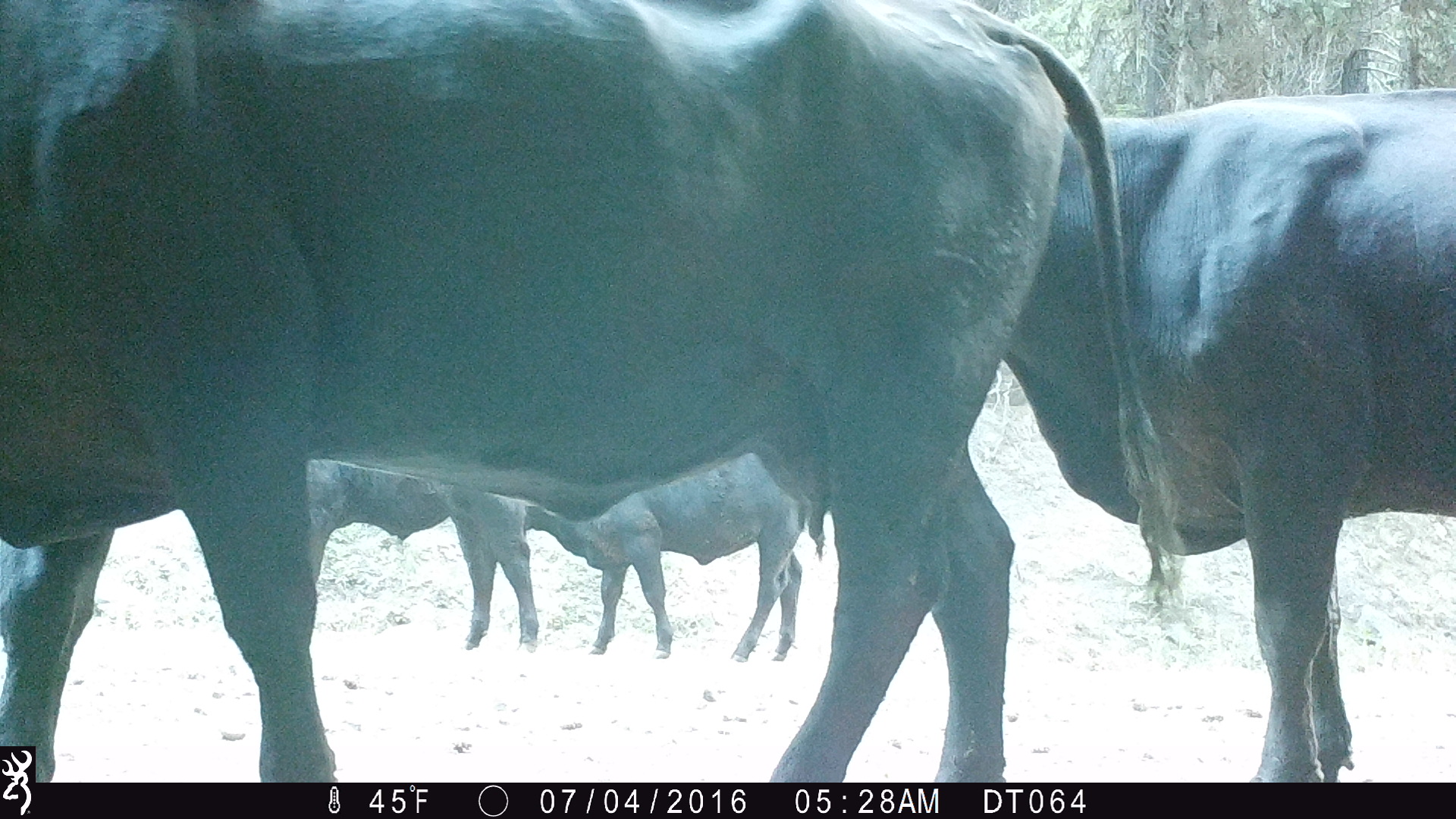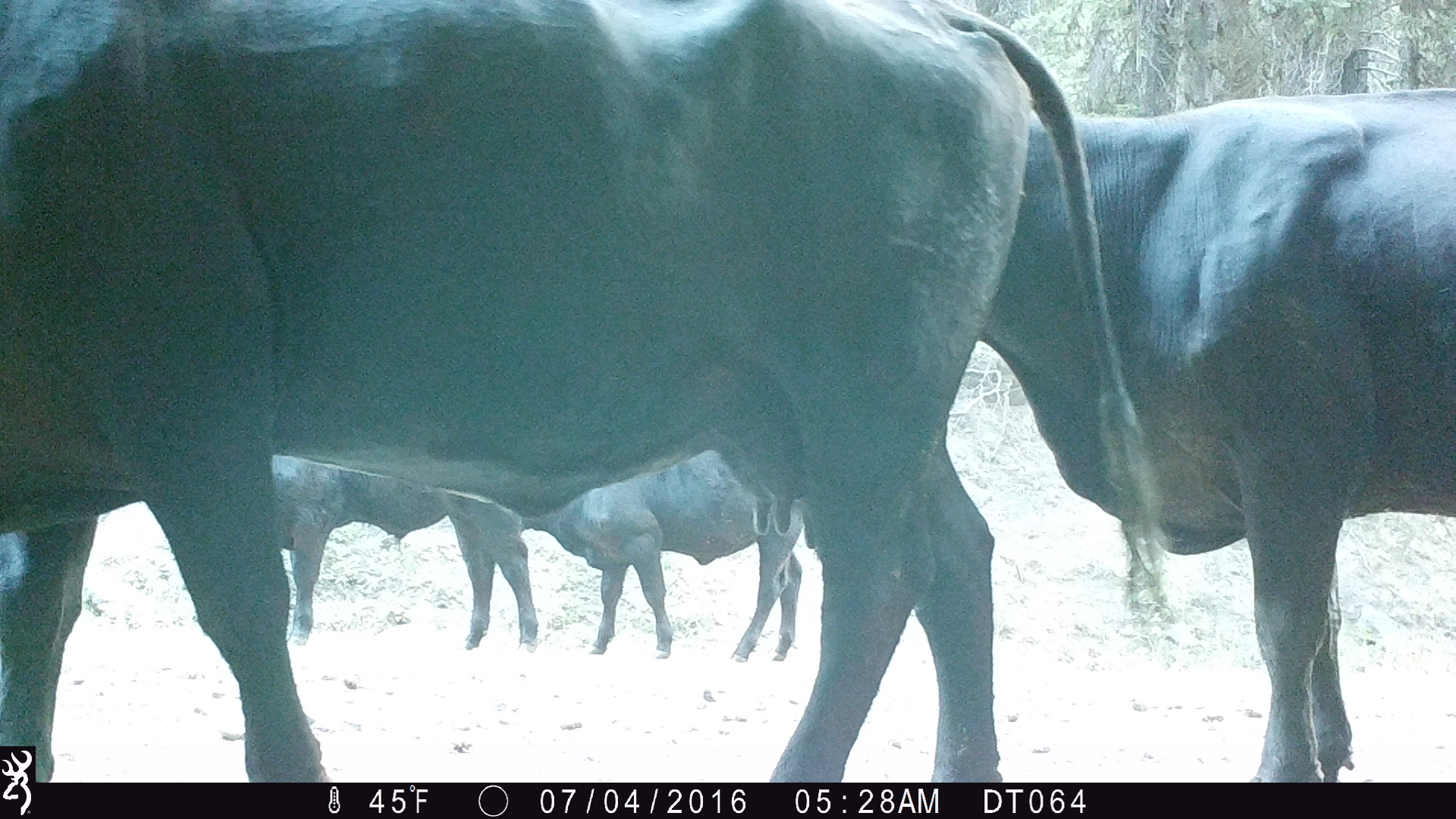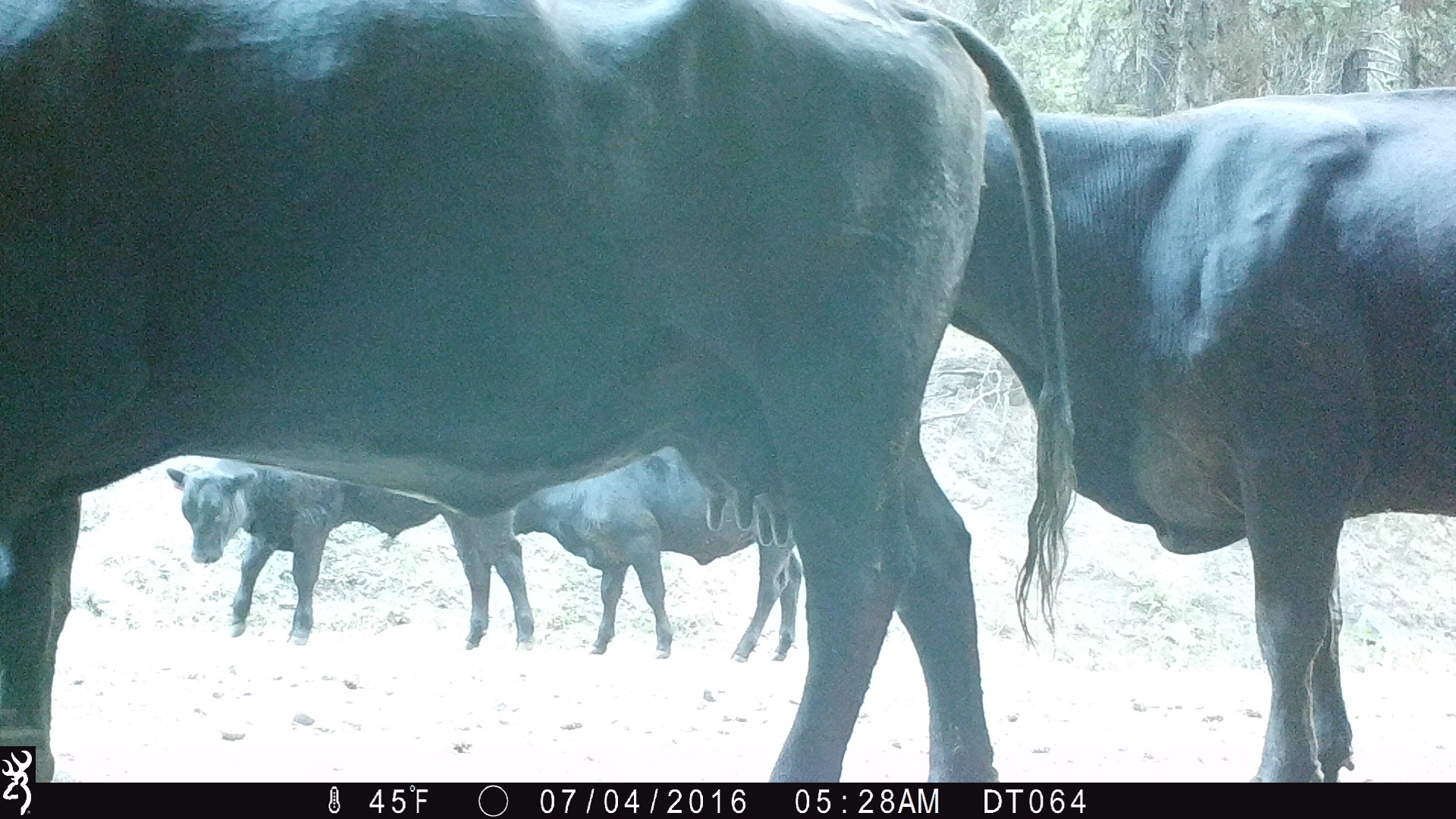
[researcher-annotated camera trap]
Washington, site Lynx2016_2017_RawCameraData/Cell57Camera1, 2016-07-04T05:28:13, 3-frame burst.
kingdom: Animalia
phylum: Chordata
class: Mammalia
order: Artiodactyla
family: Bovidae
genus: Bos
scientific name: Bos taurus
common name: domestic cattle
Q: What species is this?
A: Domestic cattle (Bos taurus).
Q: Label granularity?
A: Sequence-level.